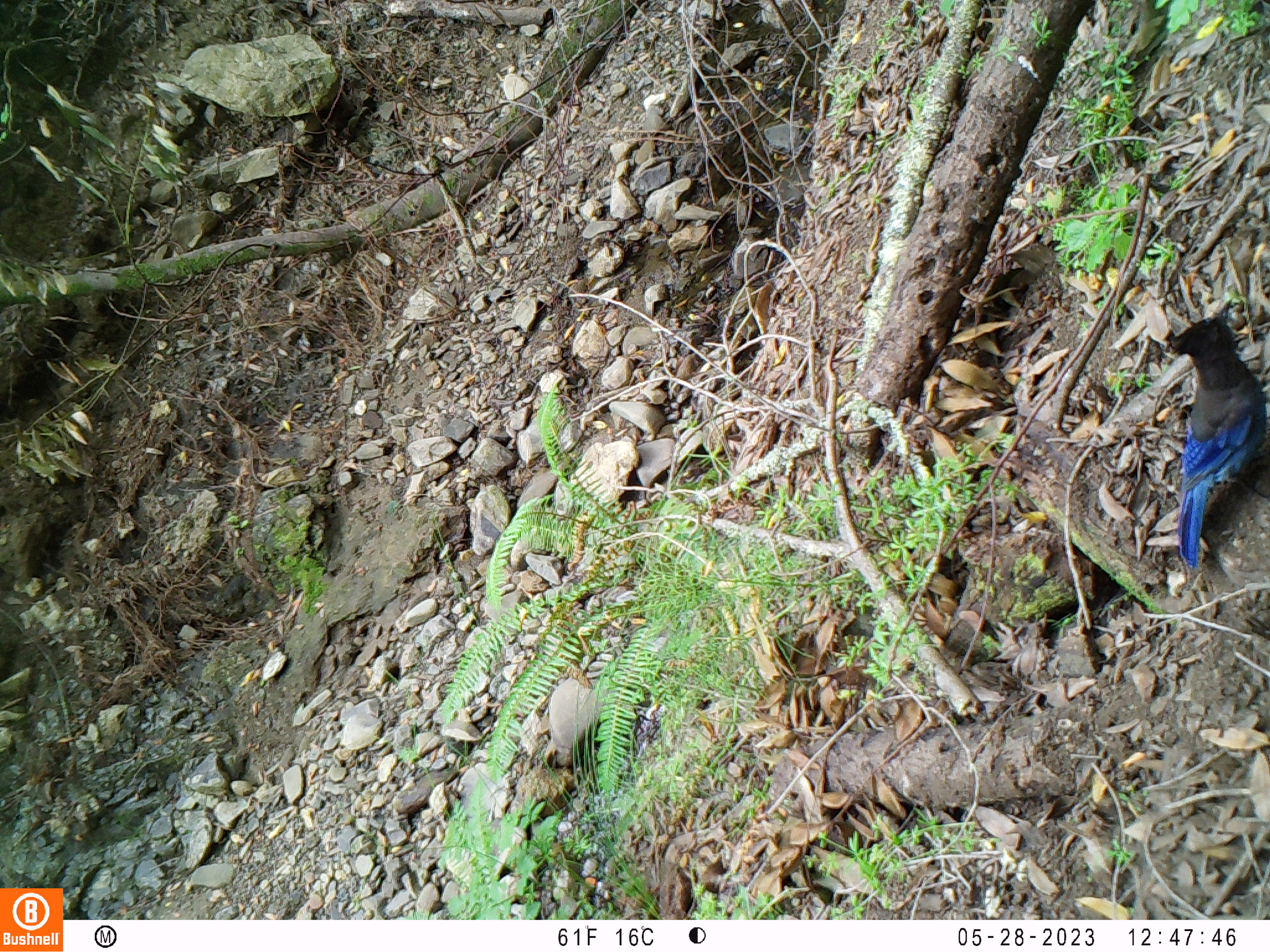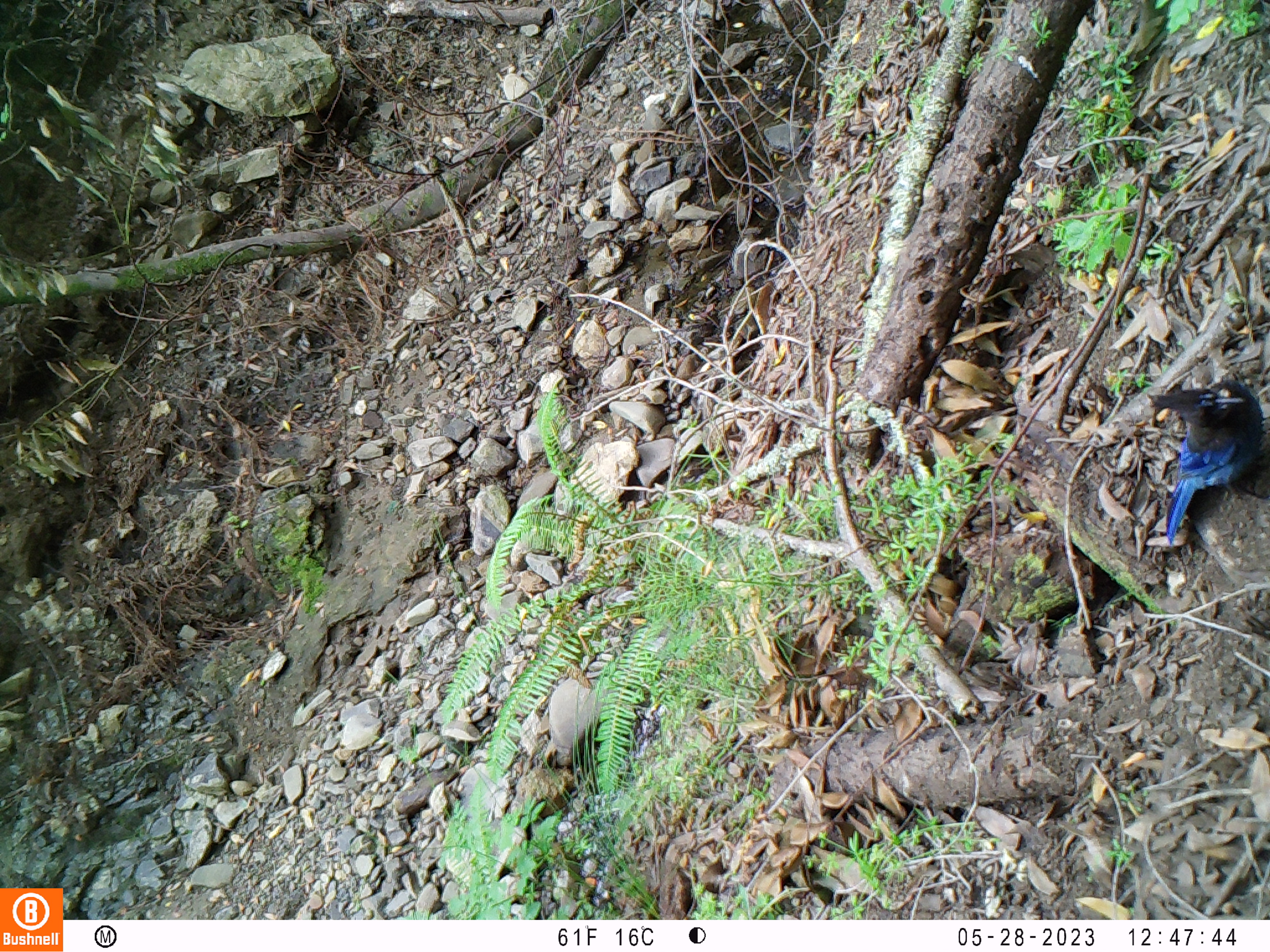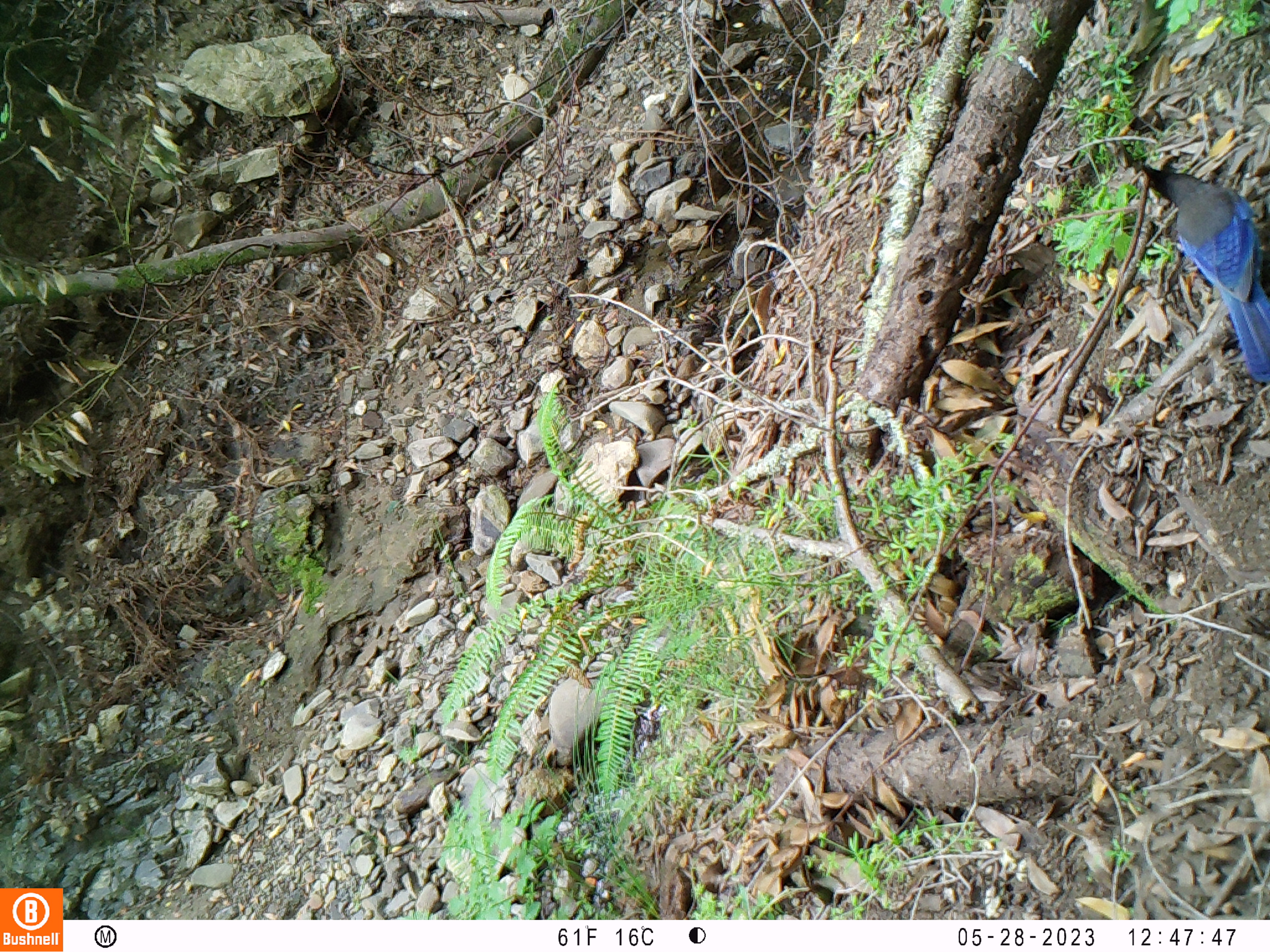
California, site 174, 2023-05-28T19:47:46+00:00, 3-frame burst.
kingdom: Animalia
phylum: Chordata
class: Aves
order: Passeriformes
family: Corvidae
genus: Cyanocitta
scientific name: Cyanocitta stelleri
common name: steller's jay